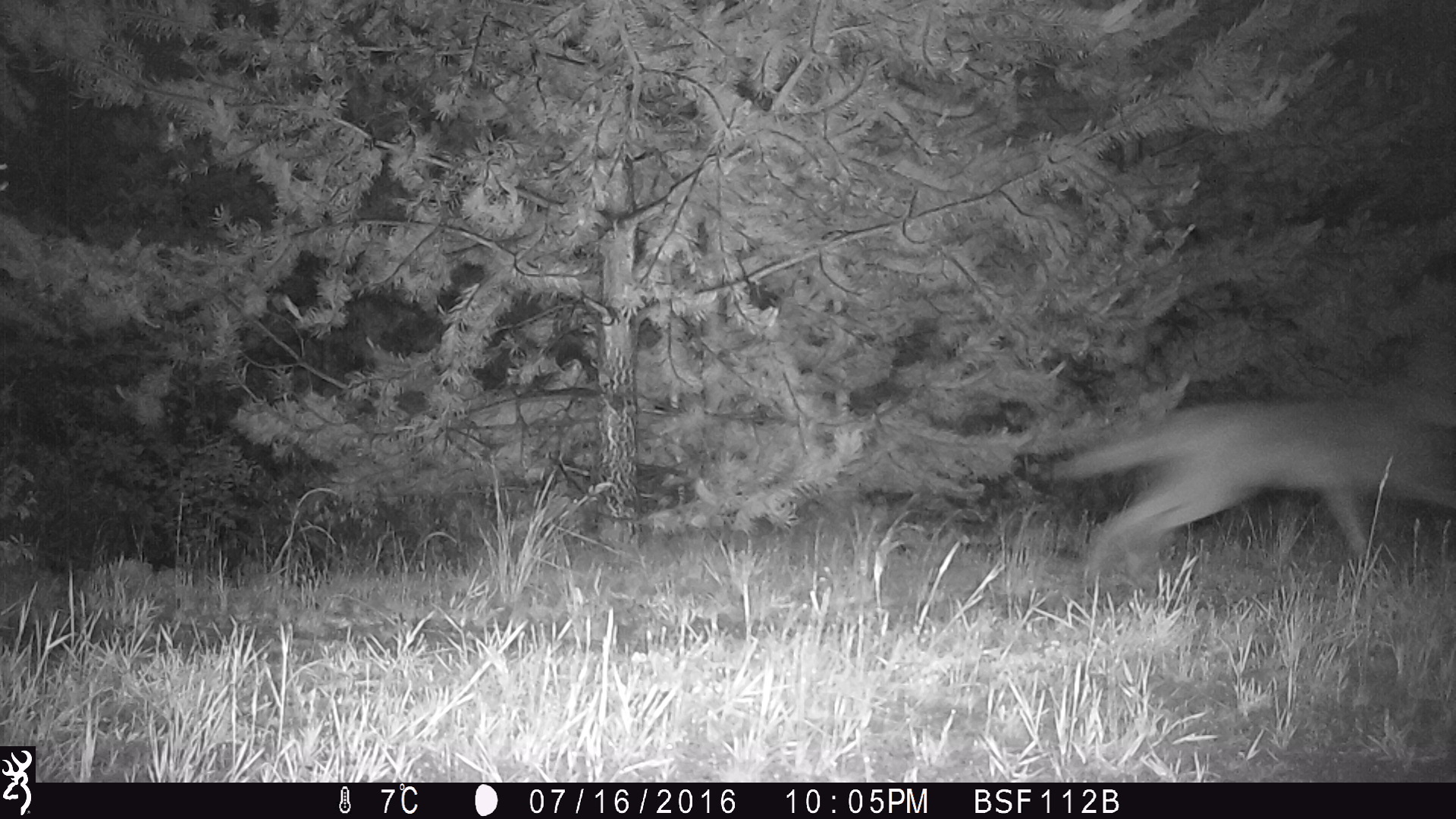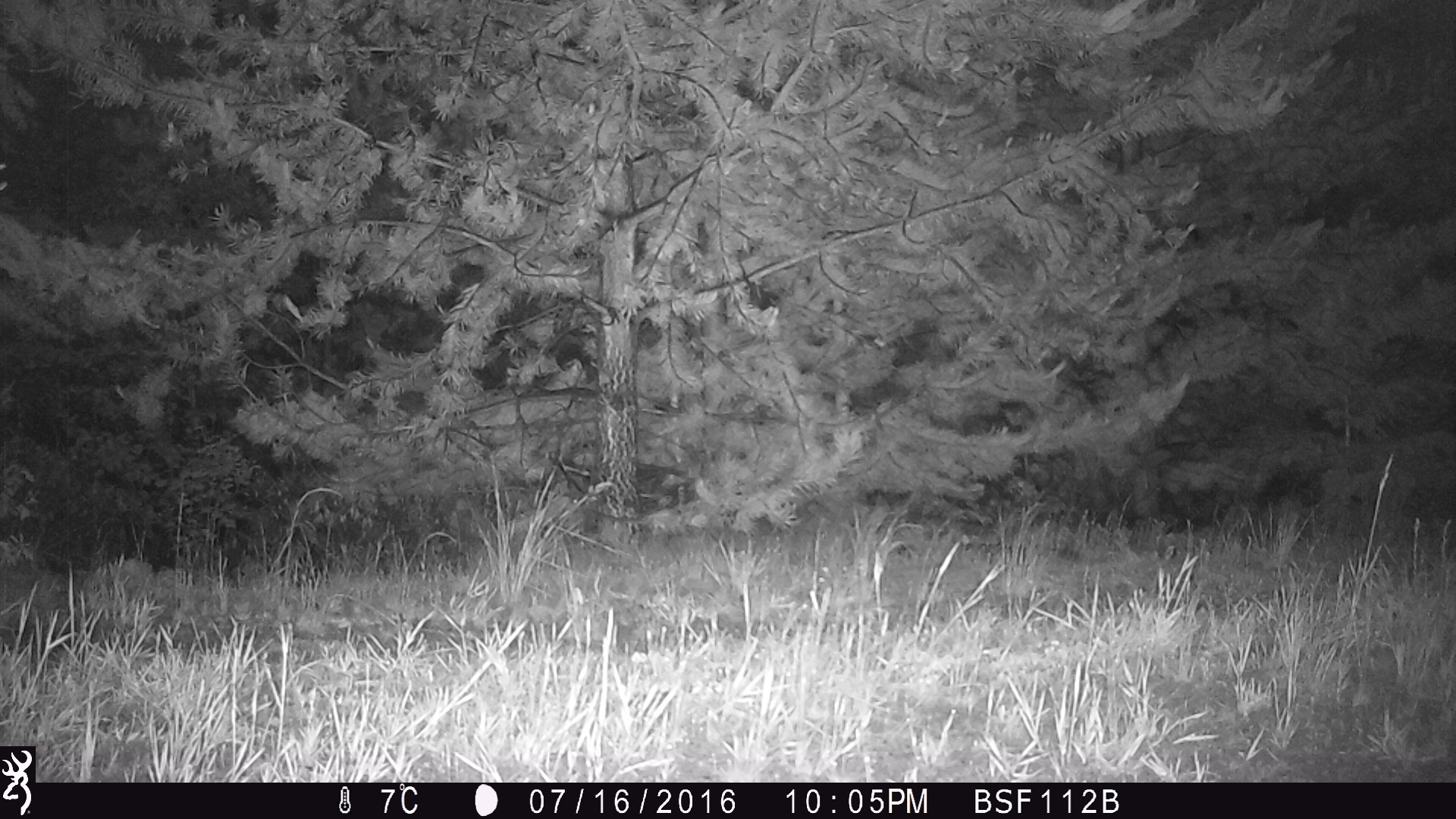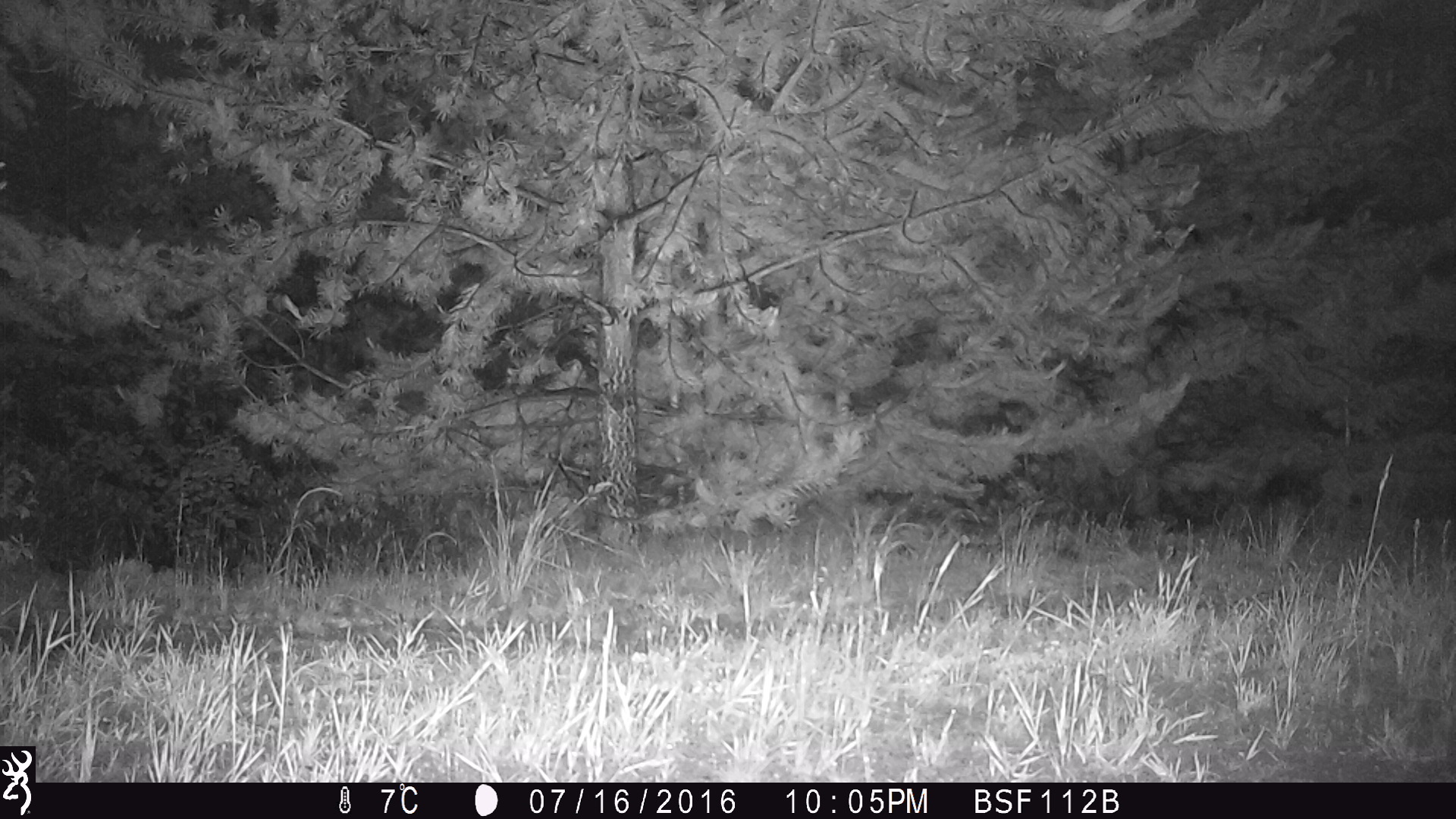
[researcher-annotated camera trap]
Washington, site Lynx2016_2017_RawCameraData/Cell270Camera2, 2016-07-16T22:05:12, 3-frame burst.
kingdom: Animalia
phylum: Chordata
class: Mammalia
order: Carnivora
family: Canidae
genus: Canis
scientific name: Canis latrans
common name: coyote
Canis latrans (coyote). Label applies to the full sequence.